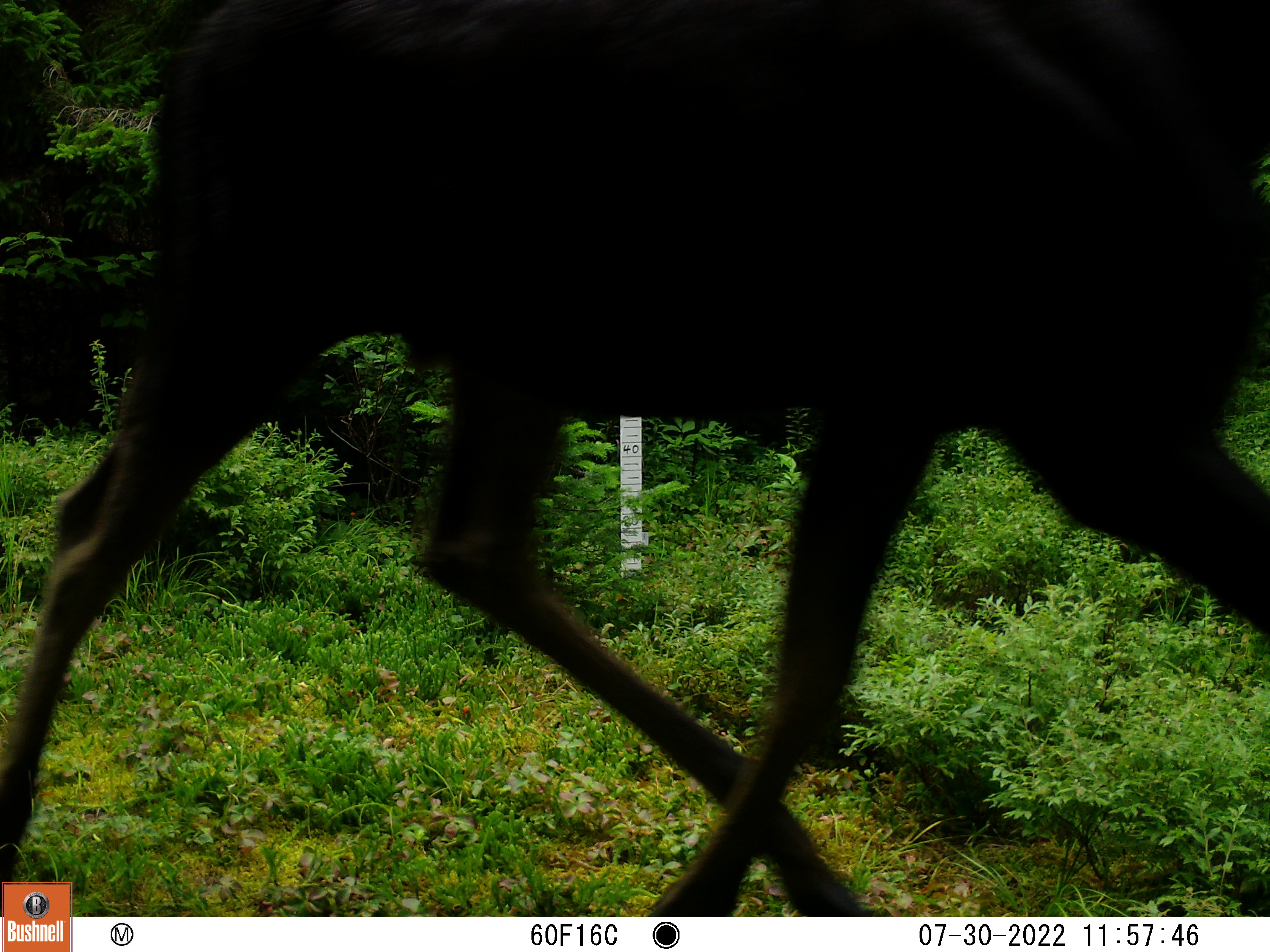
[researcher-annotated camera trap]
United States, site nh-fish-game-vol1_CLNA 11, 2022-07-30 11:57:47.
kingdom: Animalia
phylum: Chordata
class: Mammalia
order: Artiodactyla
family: Cervidae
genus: Alces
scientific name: Alces alces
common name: moose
Moose (Alces alces).